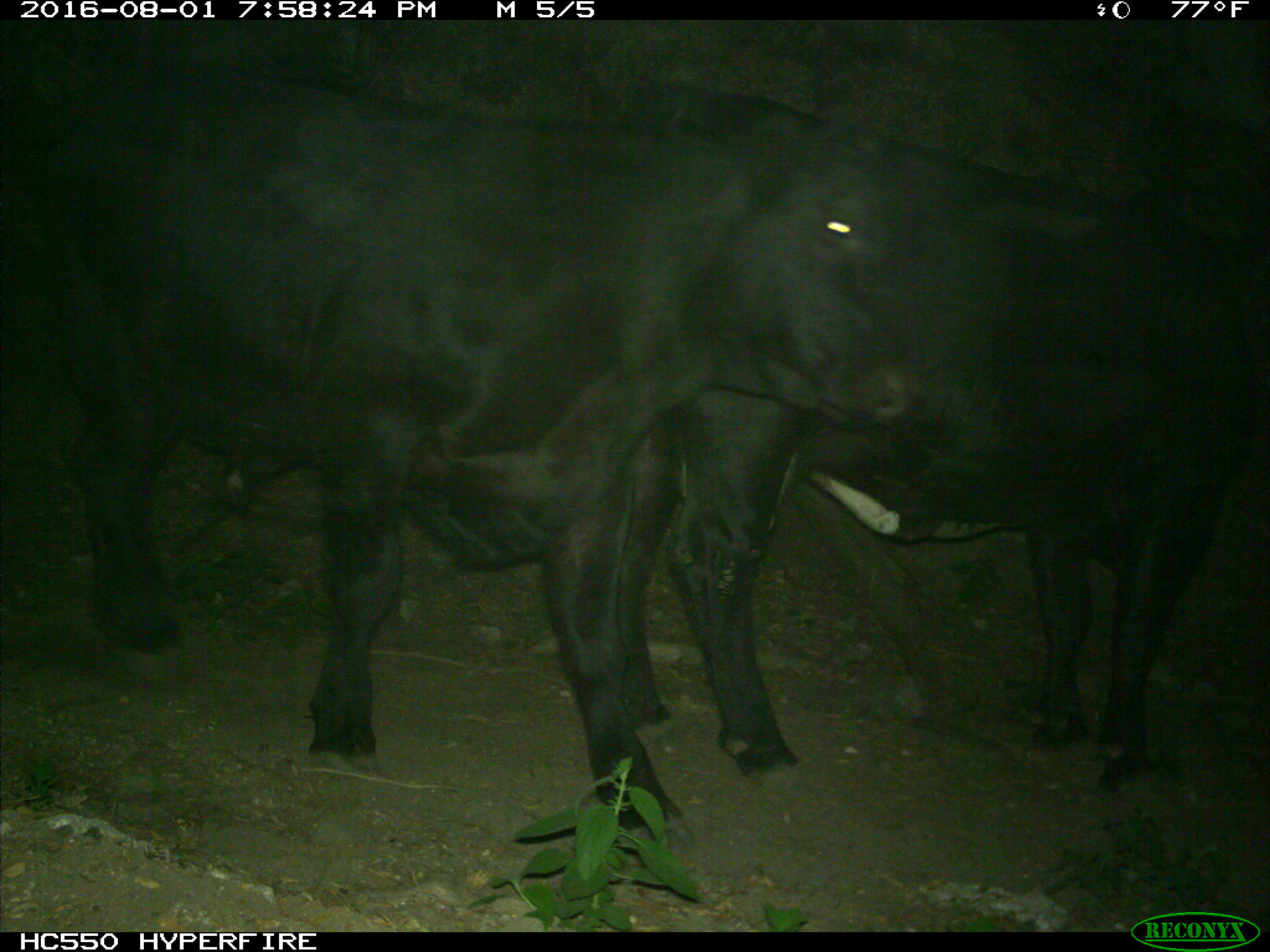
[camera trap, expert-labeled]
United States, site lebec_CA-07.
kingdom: Animalia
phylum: Chordata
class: Mammalia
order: Artiodactyla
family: Bovidae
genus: Bos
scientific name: Bos taurus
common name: domestic cow